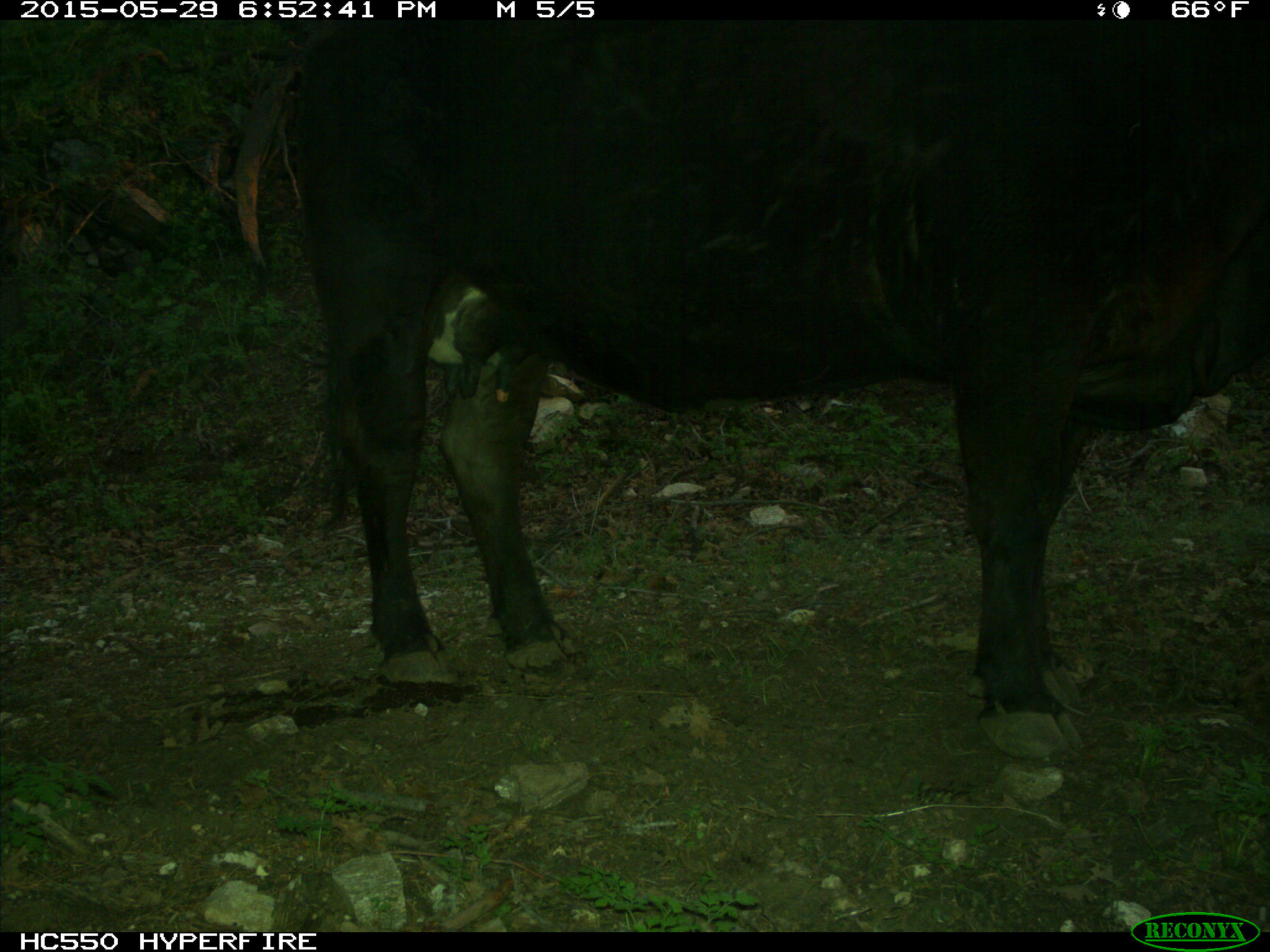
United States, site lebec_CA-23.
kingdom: Animalia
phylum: Chordata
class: Mammalia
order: Artiodactyla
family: Bovidae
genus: Bos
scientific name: Bos taurus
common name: domestic cow